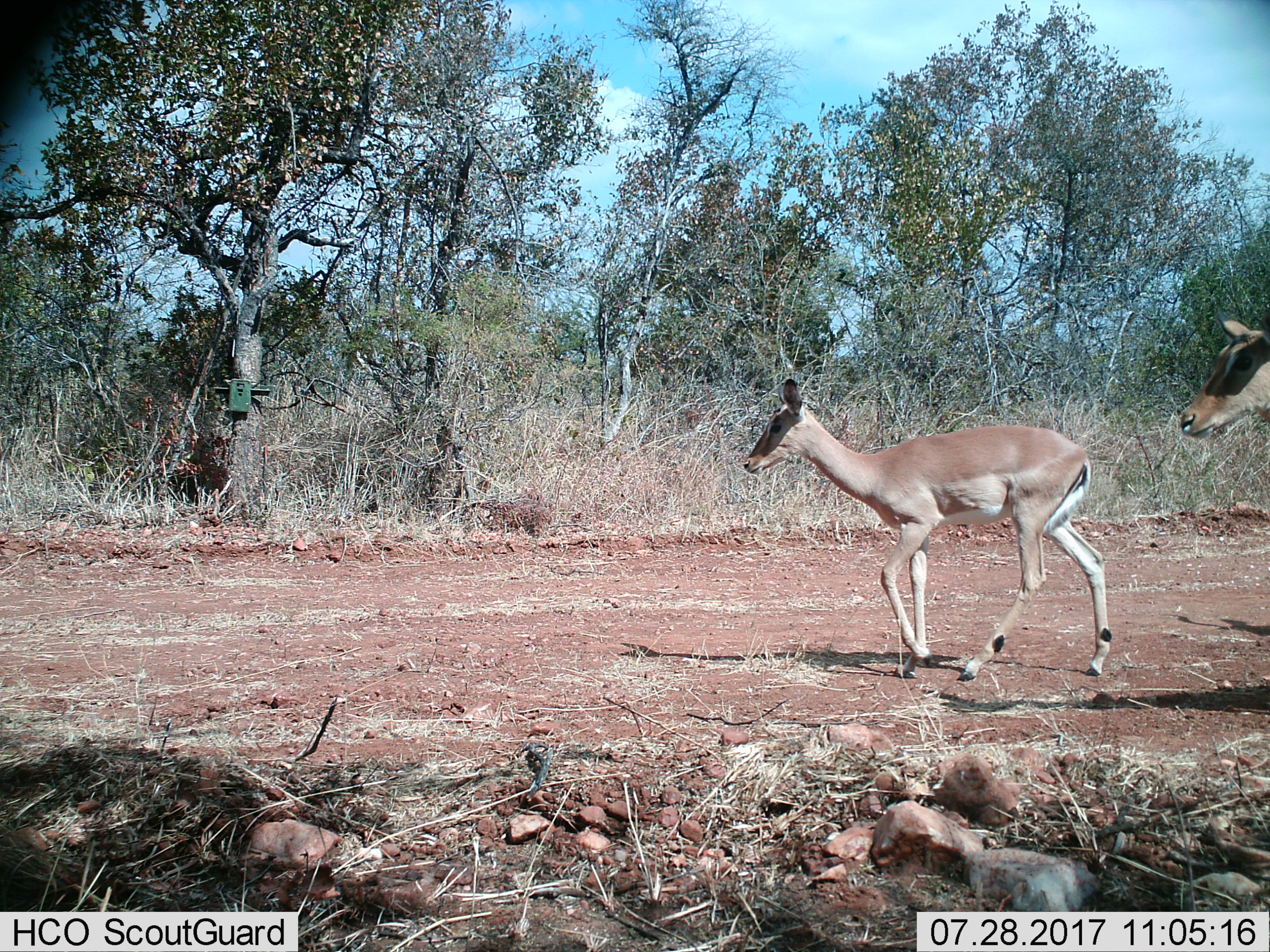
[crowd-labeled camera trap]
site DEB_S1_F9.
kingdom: Animalia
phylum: Chordata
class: Mammalia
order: Artiodactyla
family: Bovidae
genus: Aepyceros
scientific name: Aepyceros melampus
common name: impala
Impala (Aepyceros melampus), count 2. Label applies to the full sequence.